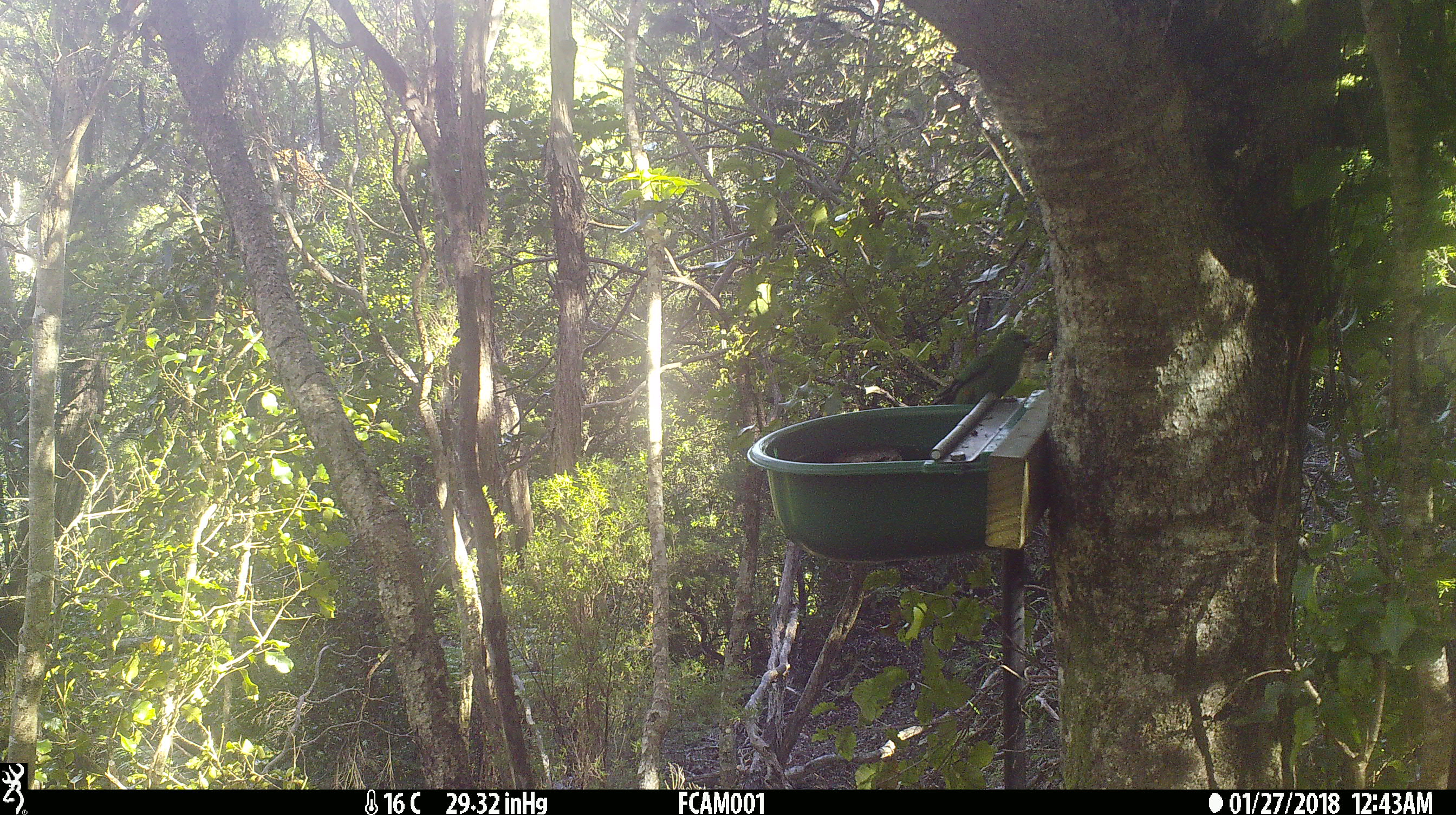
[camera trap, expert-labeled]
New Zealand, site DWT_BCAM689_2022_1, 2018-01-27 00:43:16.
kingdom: Animalia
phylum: Chordata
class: Aves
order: Psittaciformes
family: Psittaculidae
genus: Cyanoramphus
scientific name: Cyanoramphus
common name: parakeet